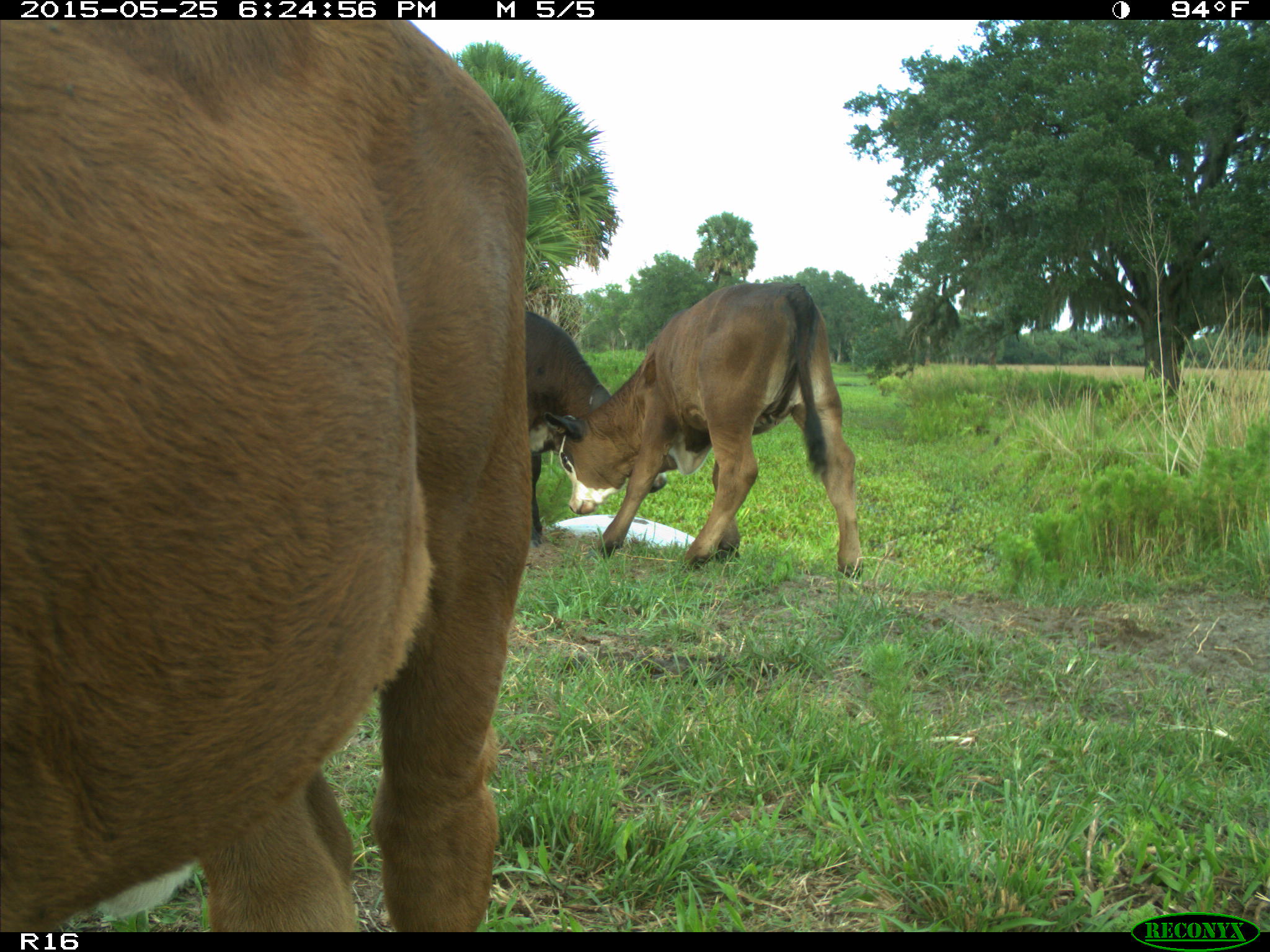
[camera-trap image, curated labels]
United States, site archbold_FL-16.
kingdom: Animalia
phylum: Chordata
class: Mammalia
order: Artiodactyla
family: Bovidae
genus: Bos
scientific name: Bos taurus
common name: domestic cow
Bos taurus (domestic cow).